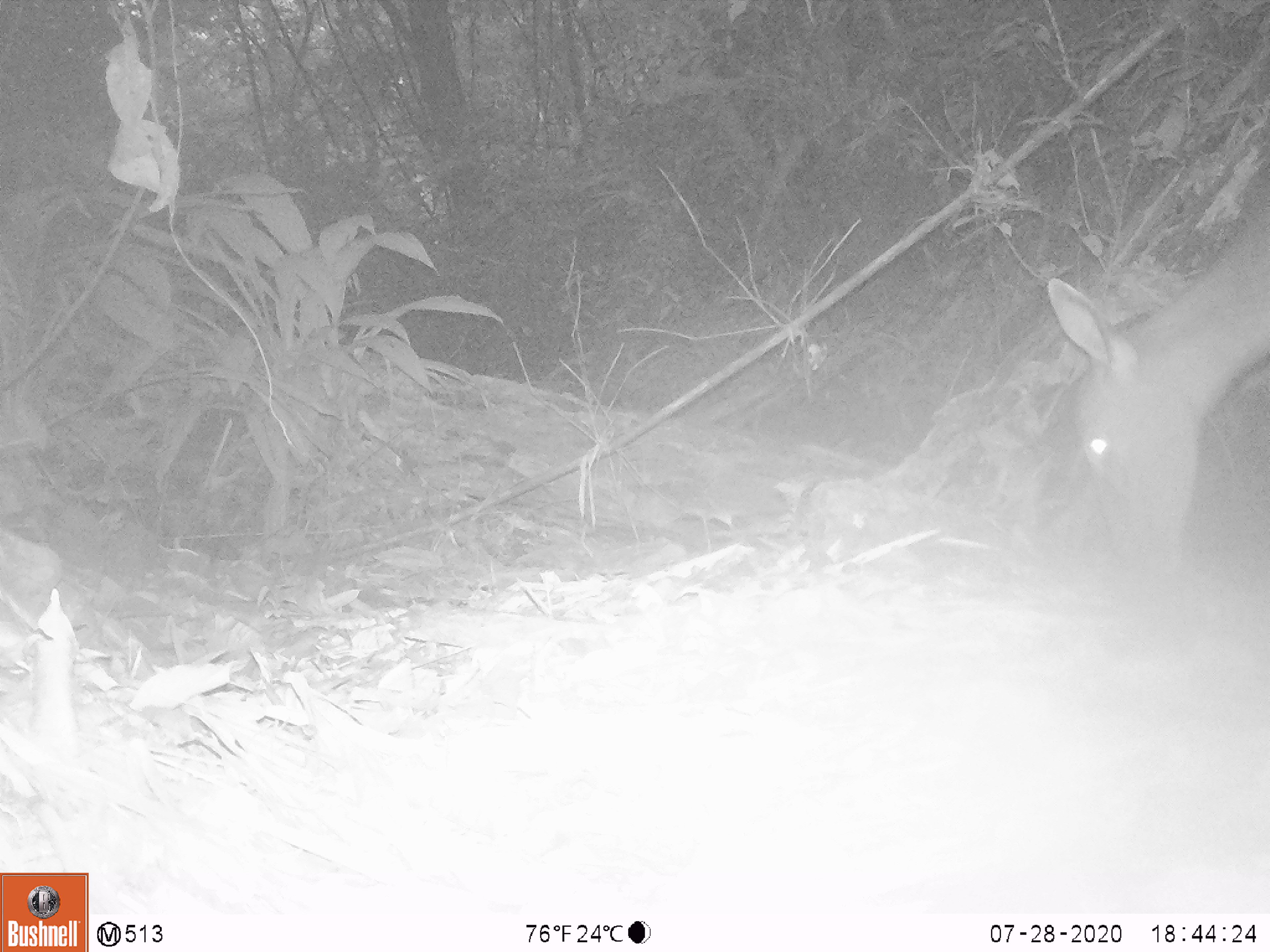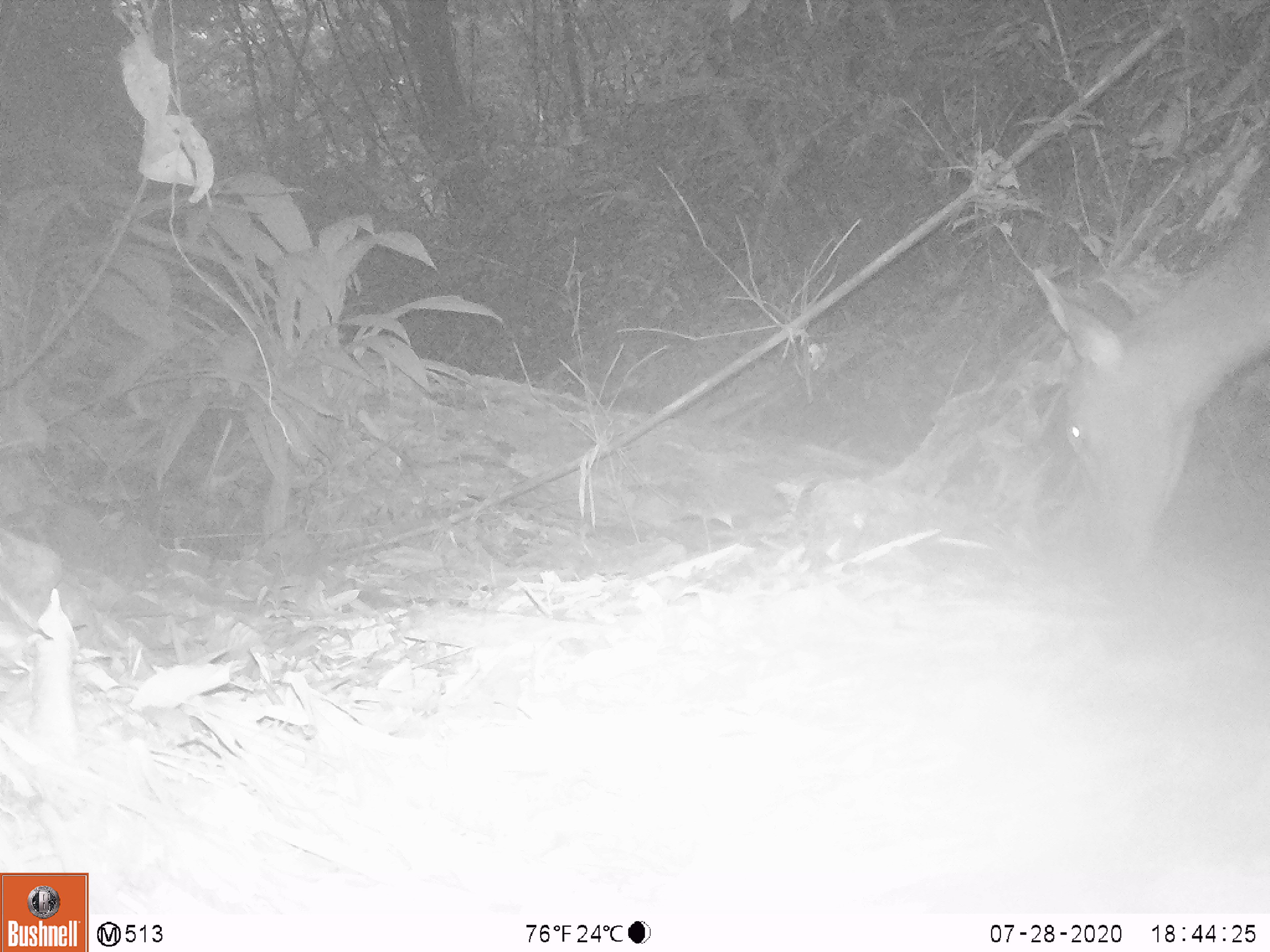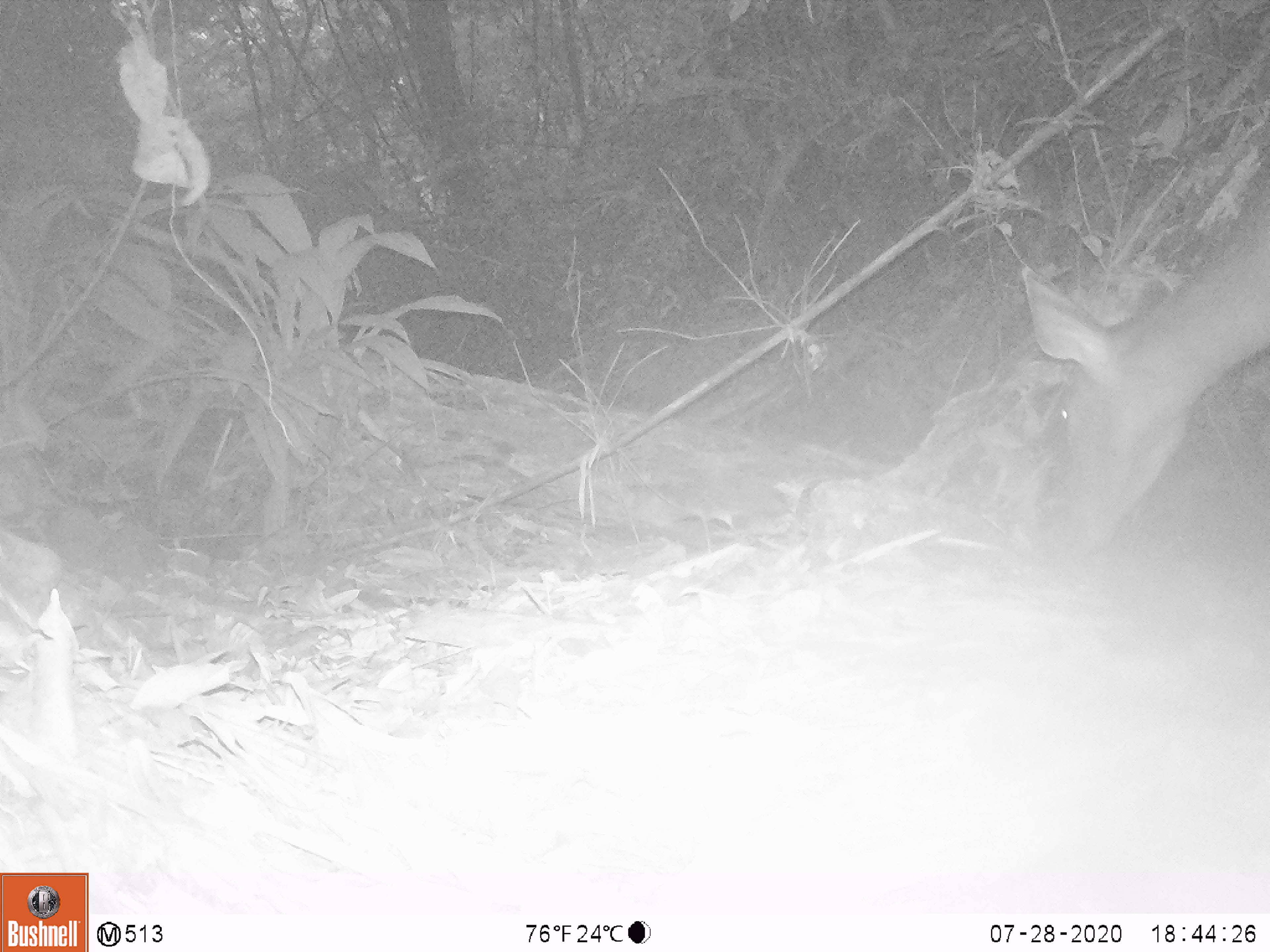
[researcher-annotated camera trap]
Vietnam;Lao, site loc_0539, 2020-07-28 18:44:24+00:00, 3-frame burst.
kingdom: Animalia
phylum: Chordata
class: Mammalia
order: Artiodactyla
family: Cervidae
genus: Rusa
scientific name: Rusa unicolor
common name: sambar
Sambar (Rusa unicolor). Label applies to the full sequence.